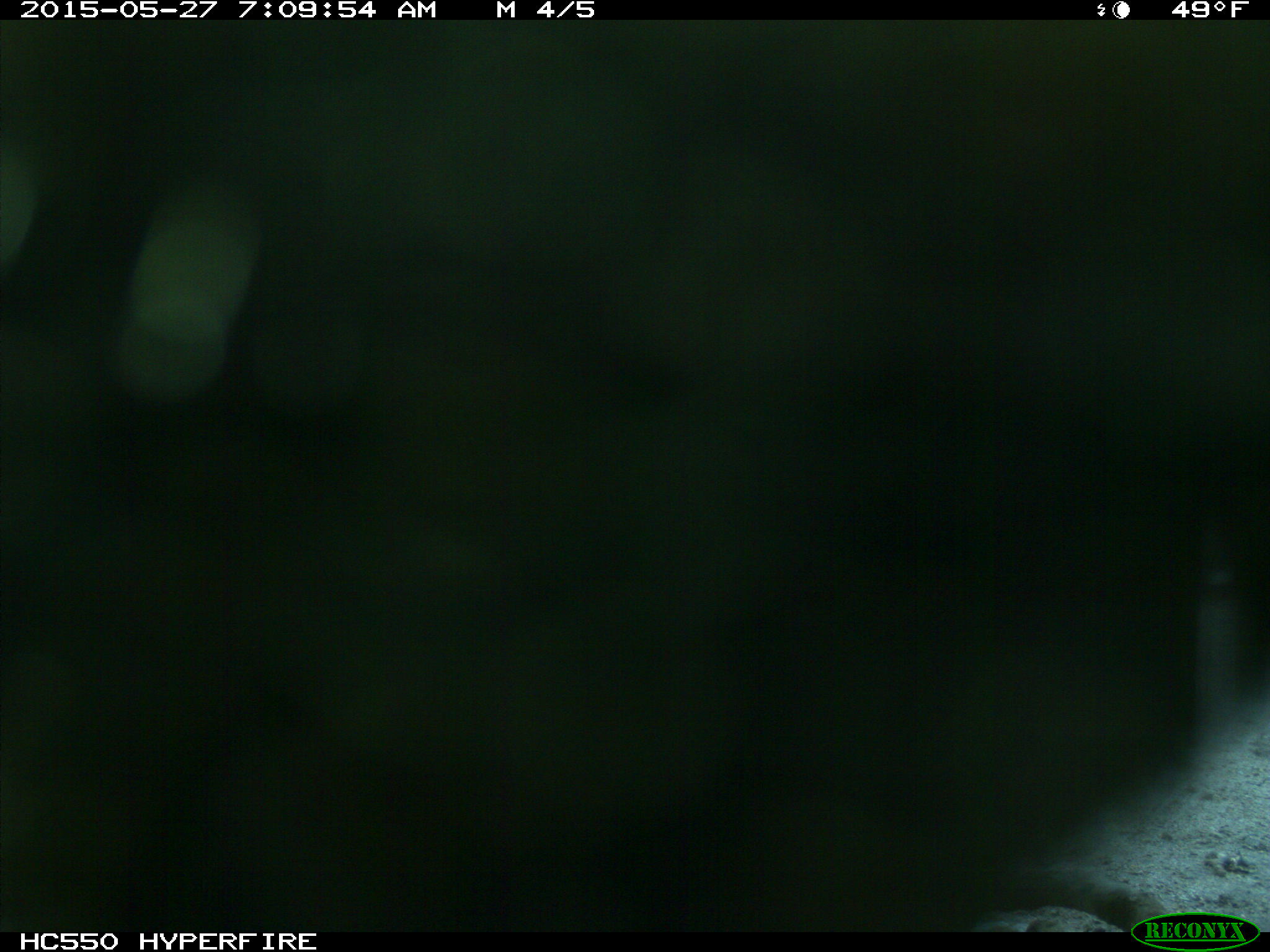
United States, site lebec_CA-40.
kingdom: Animalia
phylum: Chordata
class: Mammalia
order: Artiodactyla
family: Bovidae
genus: Bos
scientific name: Bos taurus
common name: domestic cow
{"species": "Bos taurus (domestic cow)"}